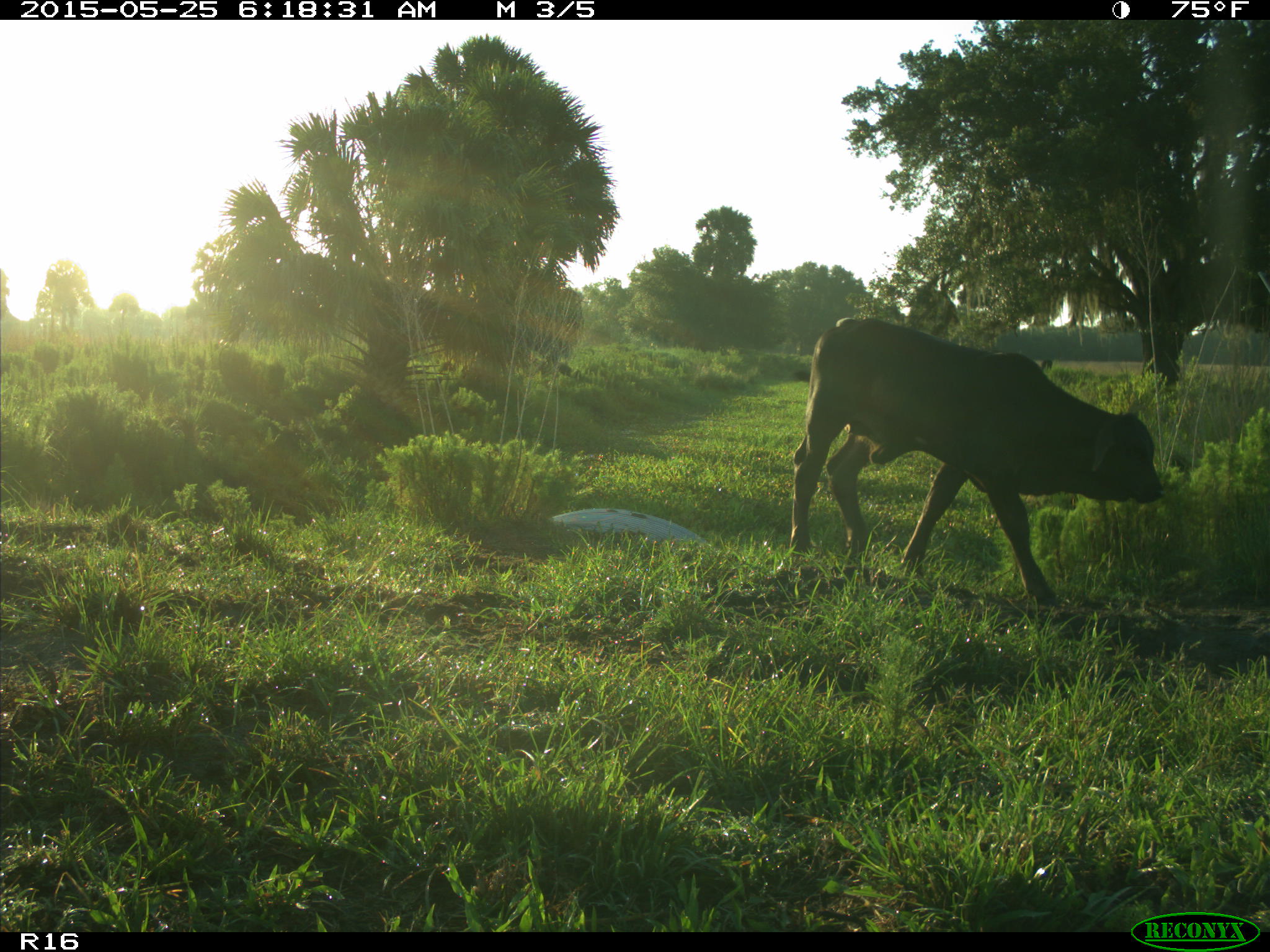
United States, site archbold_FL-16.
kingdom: Animalia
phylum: Chordata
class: Mammalia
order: Artiodactyla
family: Bovidae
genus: Bos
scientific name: Bos taurus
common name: domestic cow